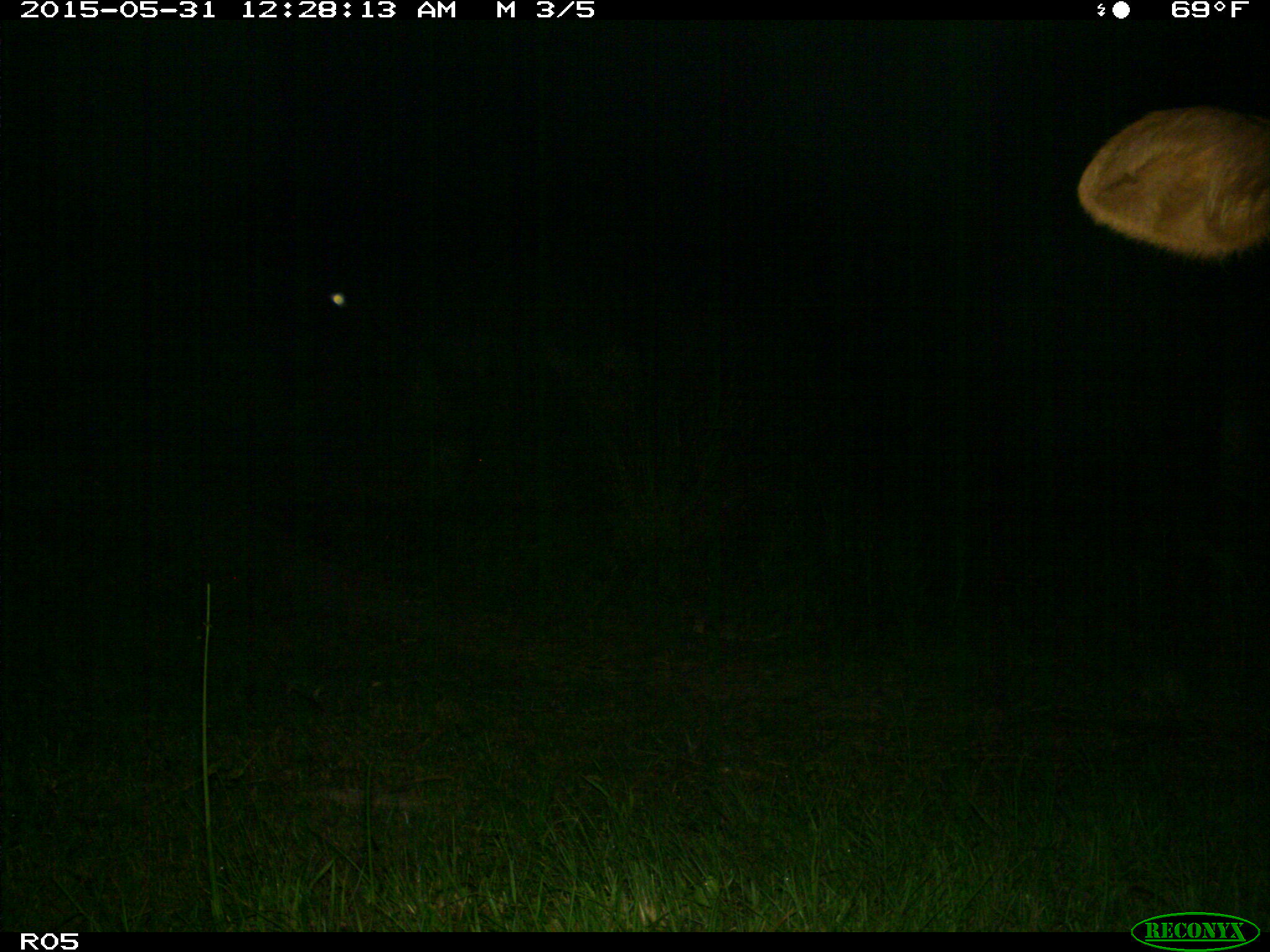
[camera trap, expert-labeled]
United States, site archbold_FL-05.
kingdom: Animalia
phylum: Chordata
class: Mammalia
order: Artiodactyla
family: Bovidae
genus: Bos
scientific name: Bos taurus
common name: domestic cow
Bos taurus (domestic cow).